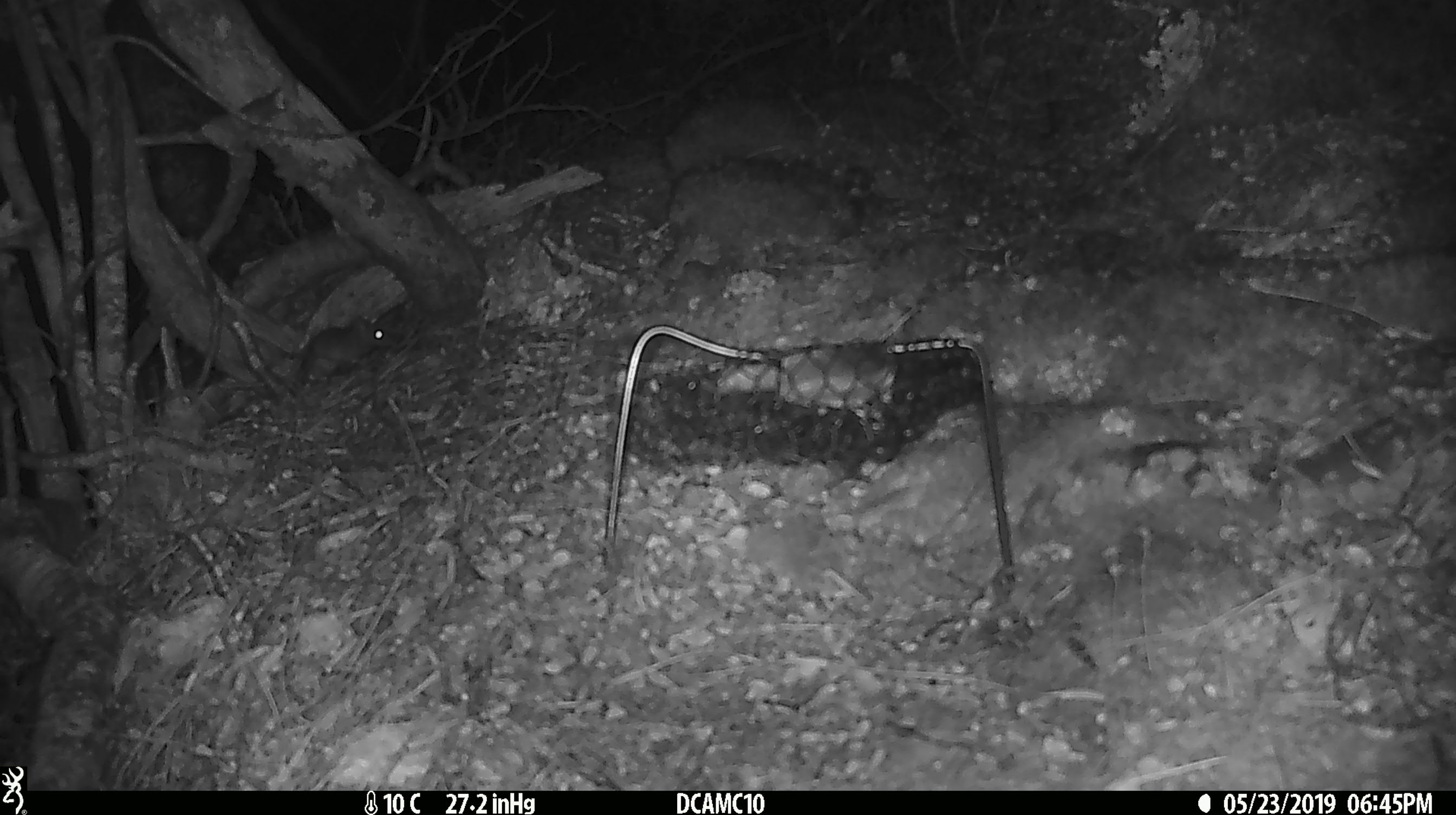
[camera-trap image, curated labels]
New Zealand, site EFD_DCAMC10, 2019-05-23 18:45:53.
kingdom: Animalia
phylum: Chordata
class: Mammalia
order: Rodentia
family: Muridae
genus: Mus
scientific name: Mus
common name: mouse